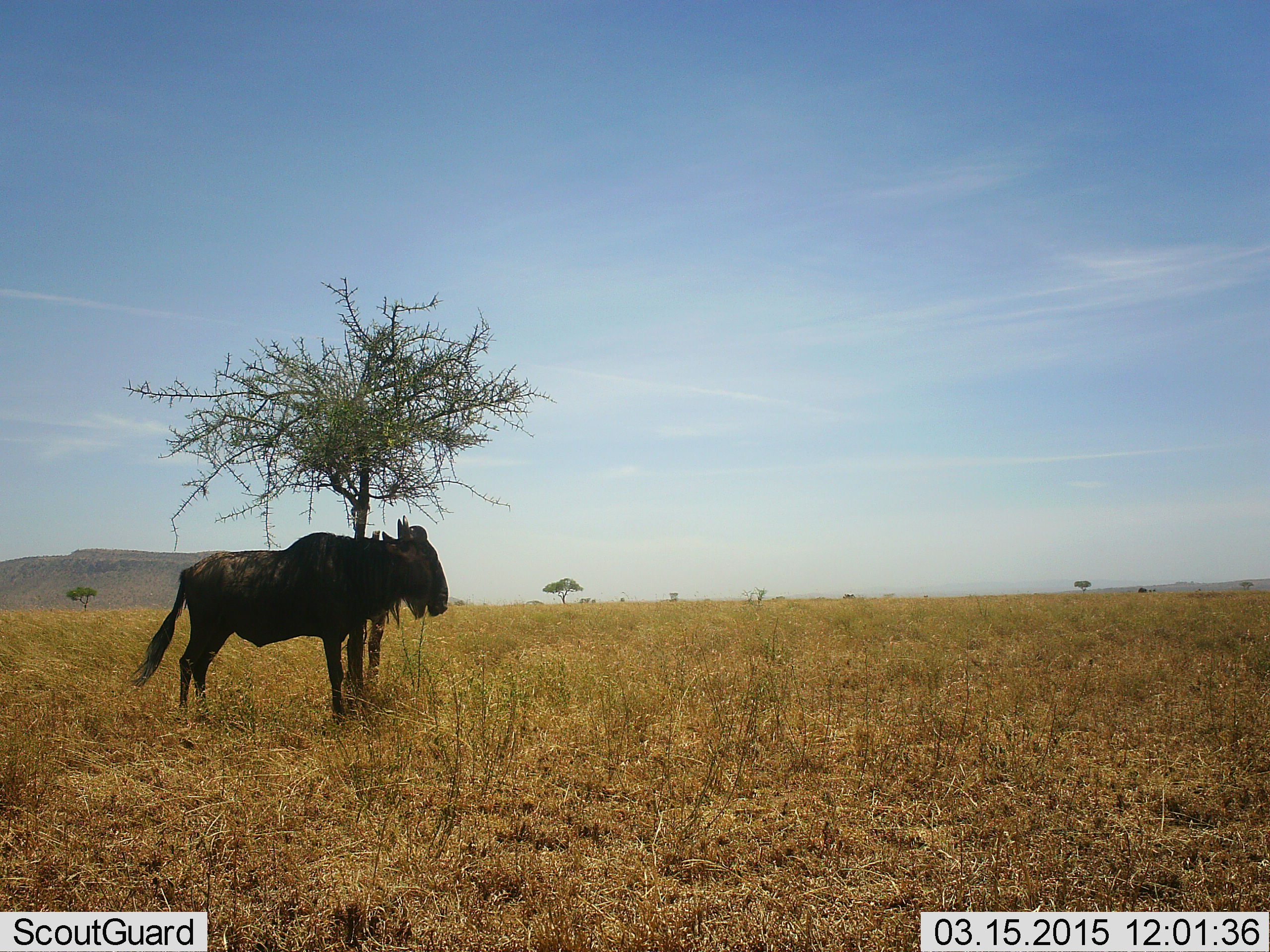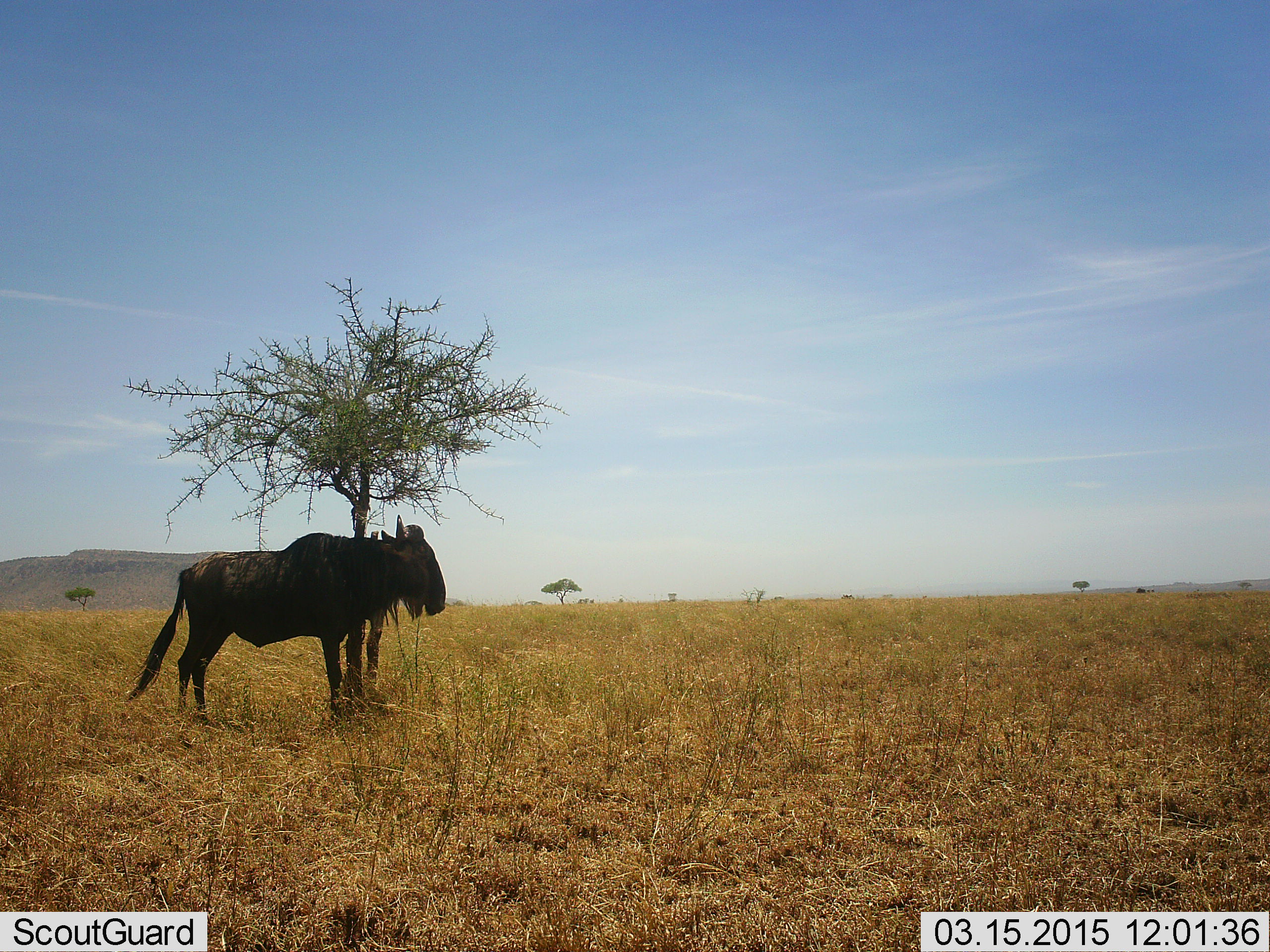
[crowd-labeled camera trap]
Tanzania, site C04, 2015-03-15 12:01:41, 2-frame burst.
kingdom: Animalia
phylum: Chordata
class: Mammalia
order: Artiodactyla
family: Bovidae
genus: Connochaetes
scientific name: Connochaetes taurinus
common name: blue wildebeest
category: wildebeest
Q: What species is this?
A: Wildebeest (blue wildebeest) (Connochaetes taurinus).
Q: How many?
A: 1.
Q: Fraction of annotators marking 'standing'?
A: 100%.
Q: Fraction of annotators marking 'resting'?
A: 10%.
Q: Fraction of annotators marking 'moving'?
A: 0%.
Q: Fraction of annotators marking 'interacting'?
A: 0%.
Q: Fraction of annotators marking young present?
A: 0%.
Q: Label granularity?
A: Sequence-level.